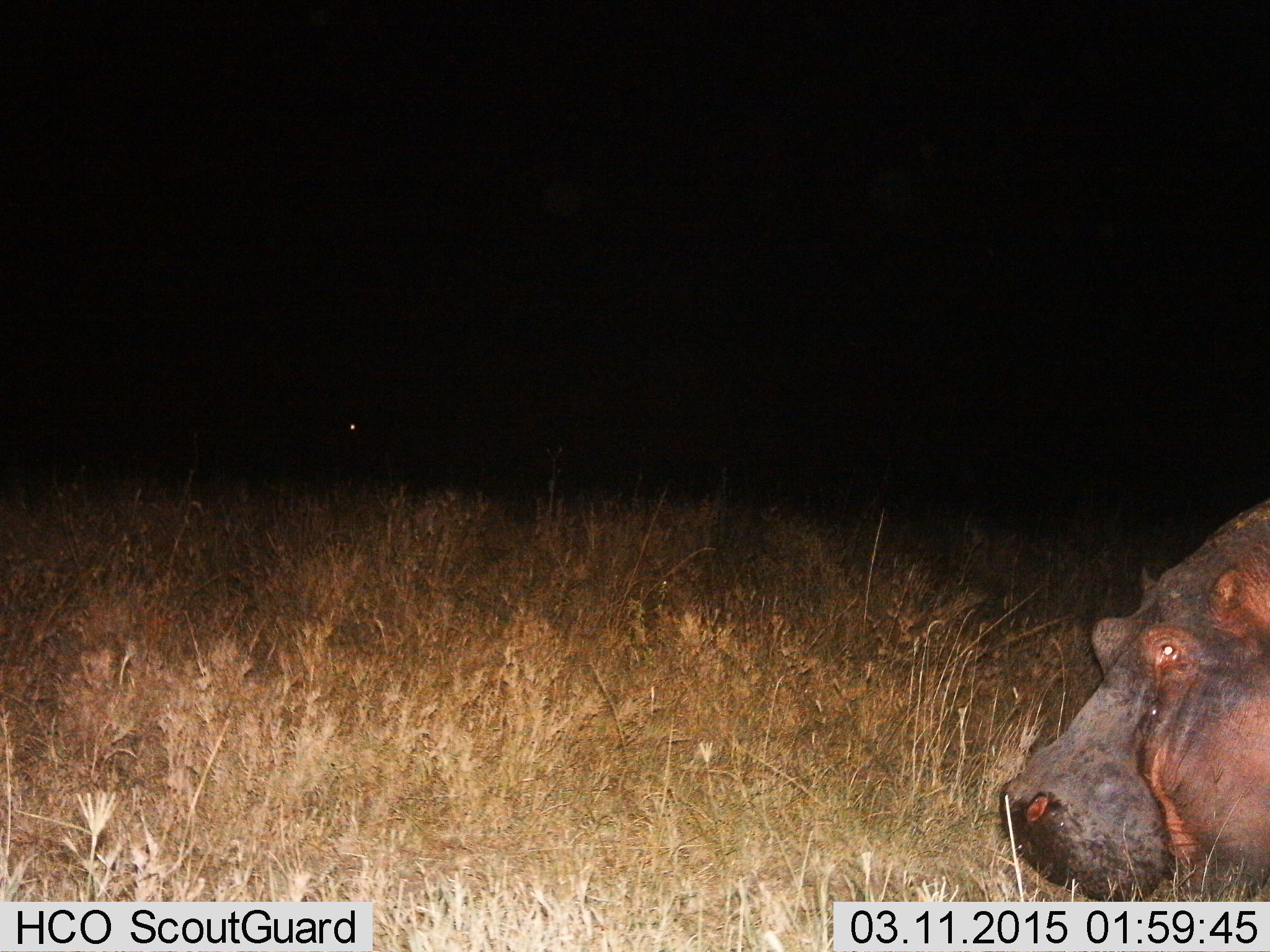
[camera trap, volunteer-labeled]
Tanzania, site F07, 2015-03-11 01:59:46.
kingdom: Animalia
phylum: Chordata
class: Mammalia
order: Artiodactyla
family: Hippopotamidae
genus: Hippopotamus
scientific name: Hippopotamus amphibius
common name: hippopotamus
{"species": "hippopotamus (Hippopotamus amphibius)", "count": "1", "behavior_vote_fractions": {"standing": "60%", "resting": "0%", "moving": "0%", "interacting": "10%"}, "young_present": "0%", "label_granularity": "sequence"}